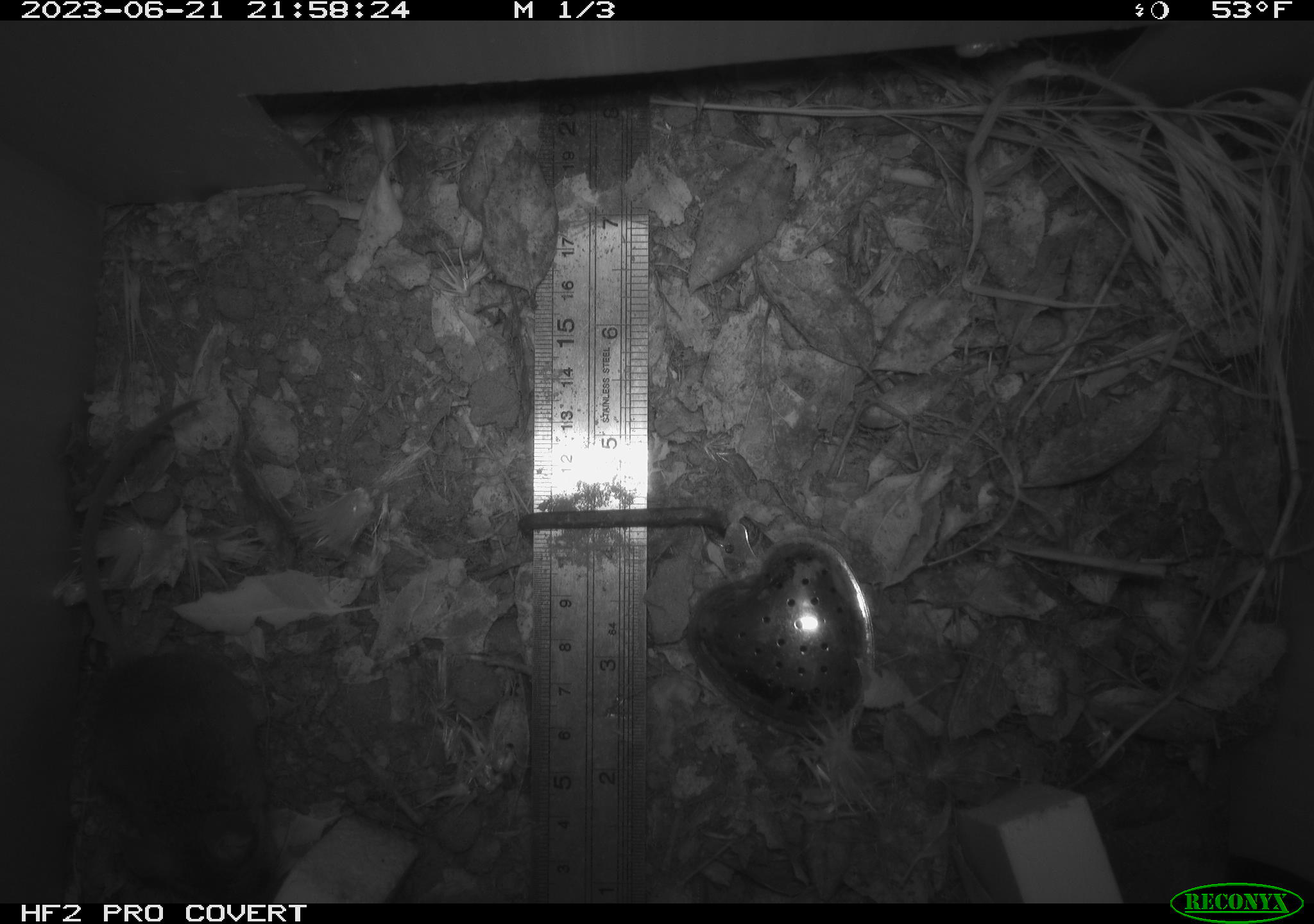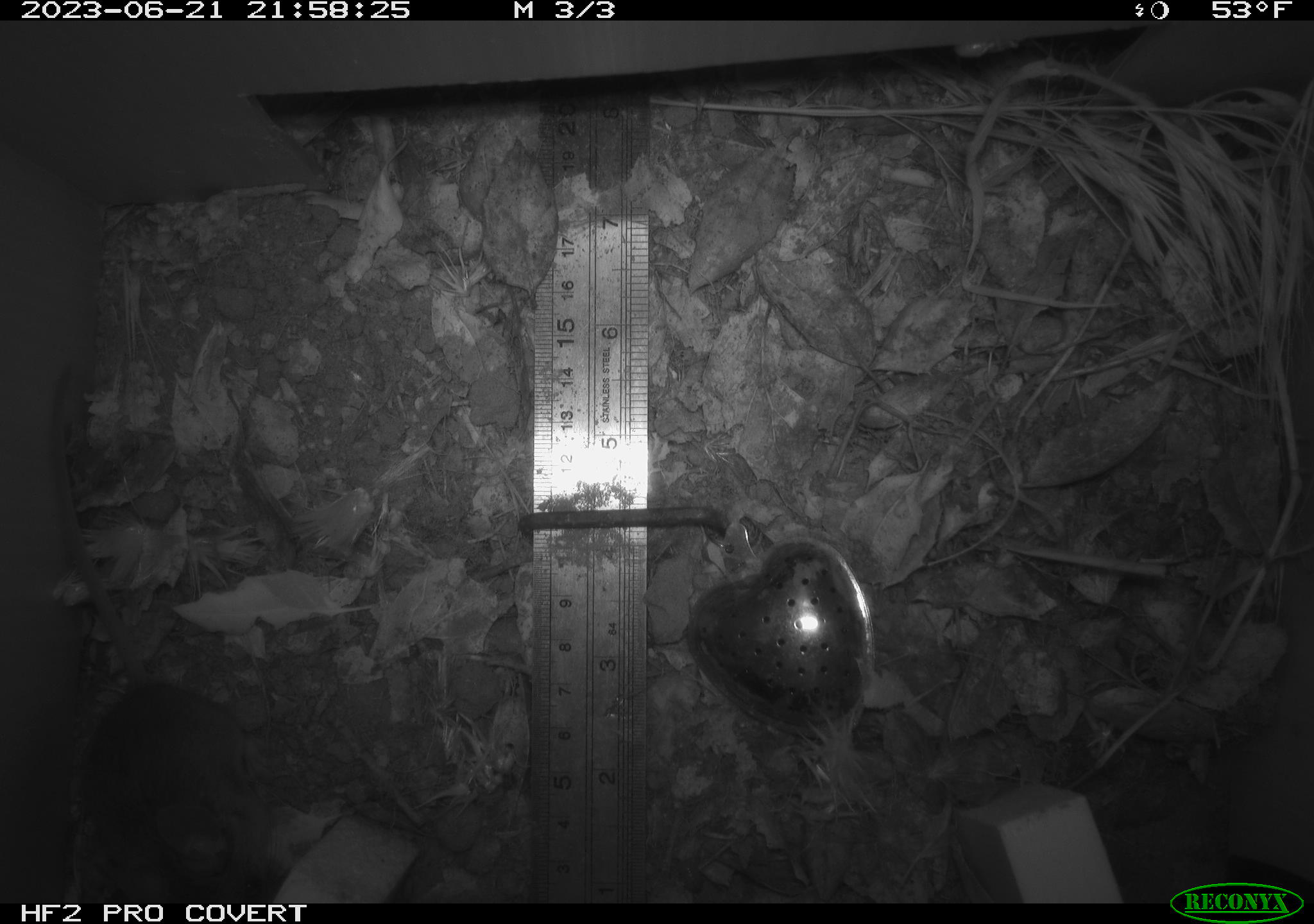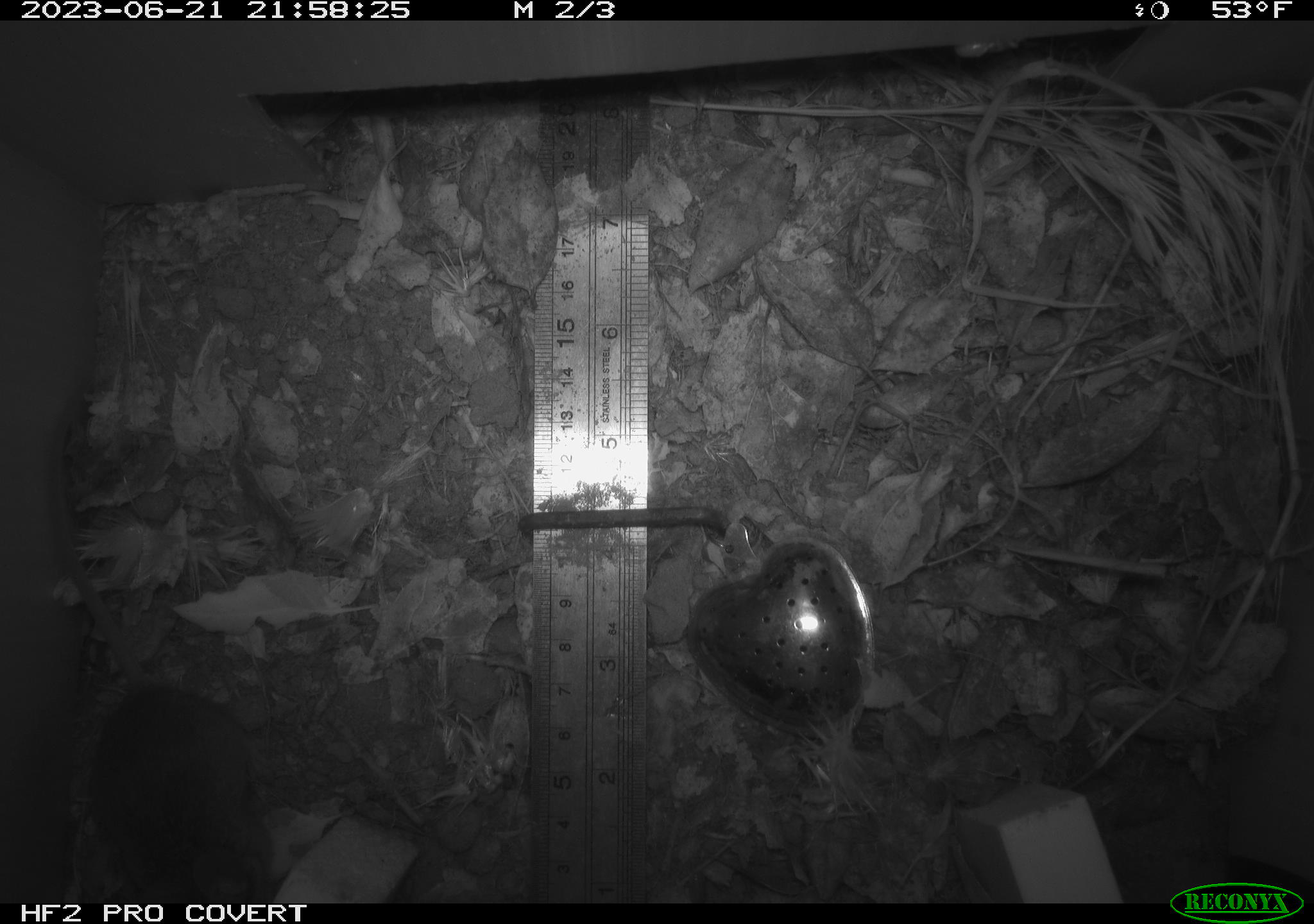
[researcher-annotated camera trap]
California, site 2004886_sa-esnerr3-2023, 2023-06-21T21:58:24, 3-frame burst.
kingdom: Animalia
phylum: Chordata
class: Mammalia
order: Rodentia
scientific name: Rodentia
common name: mouse species